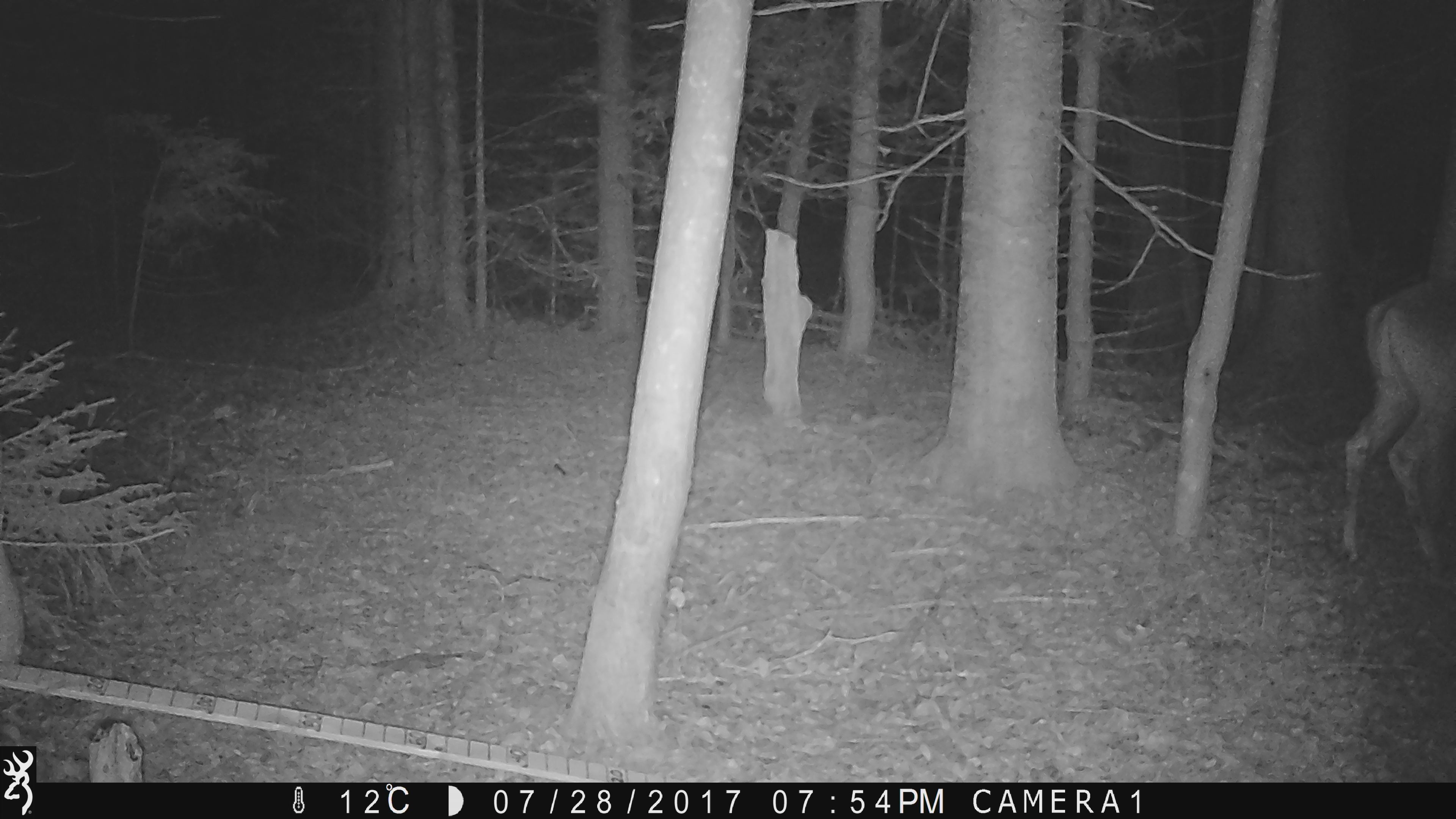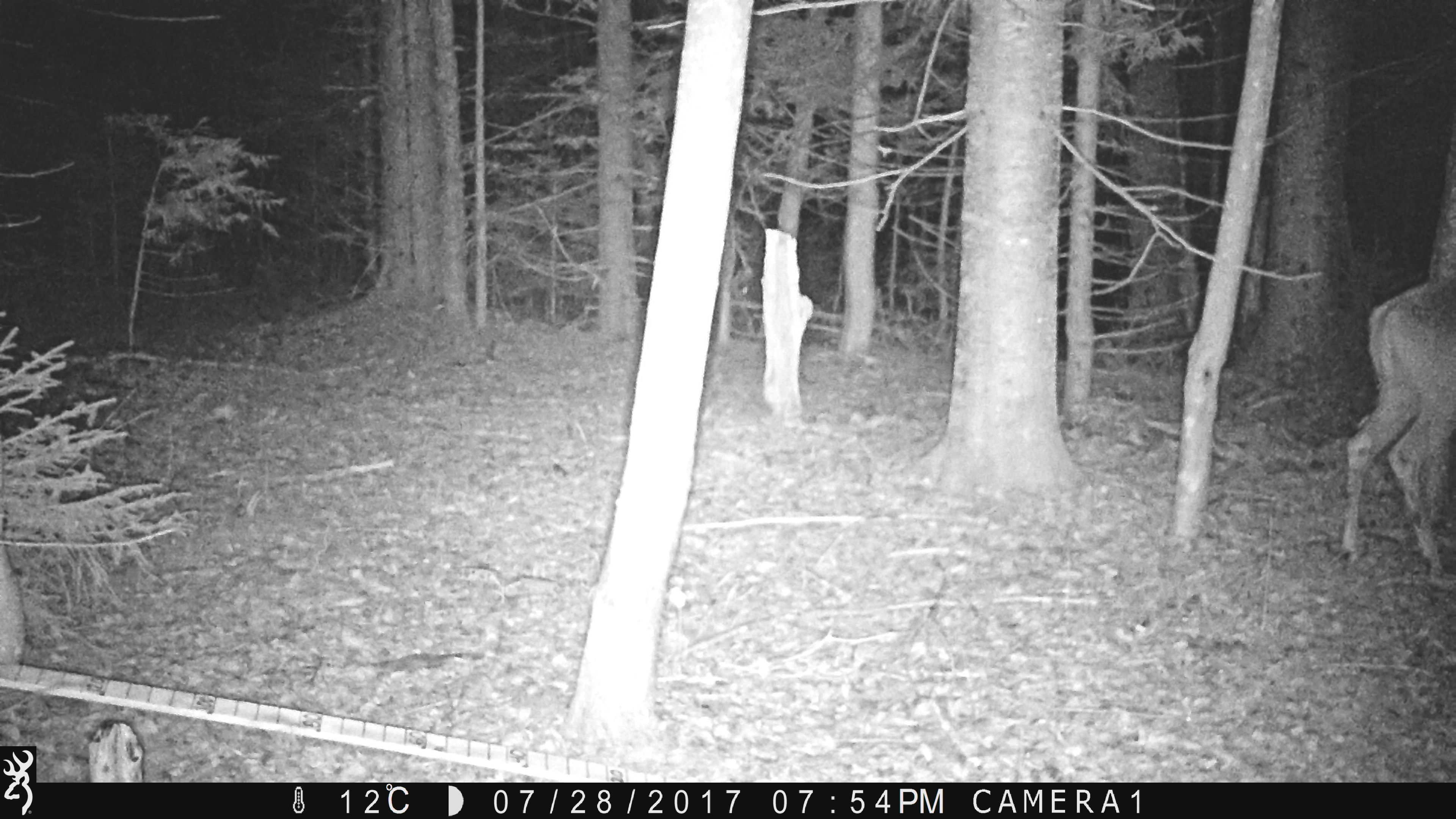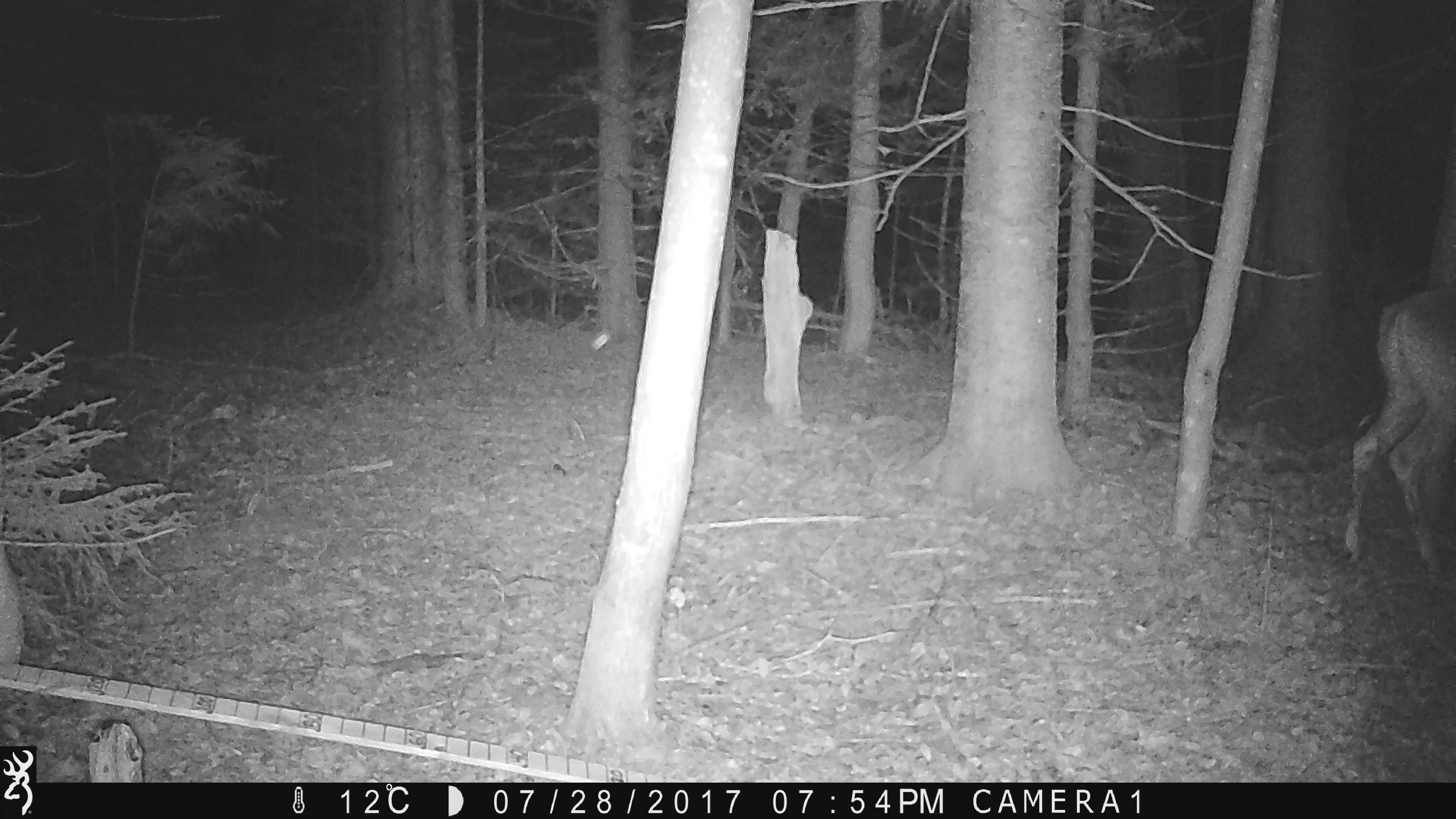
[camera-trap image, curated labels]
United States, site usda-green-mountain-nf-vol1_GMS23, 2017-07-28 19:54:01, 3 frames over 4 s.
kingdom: Animalia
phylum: Chordata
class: Mammalia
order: Artiodactyla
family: Cervidae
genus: Odocoileus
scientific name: Odocoileus virginianus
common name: white-tailed deer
White-tailed deer (Odocoileus virginianus).